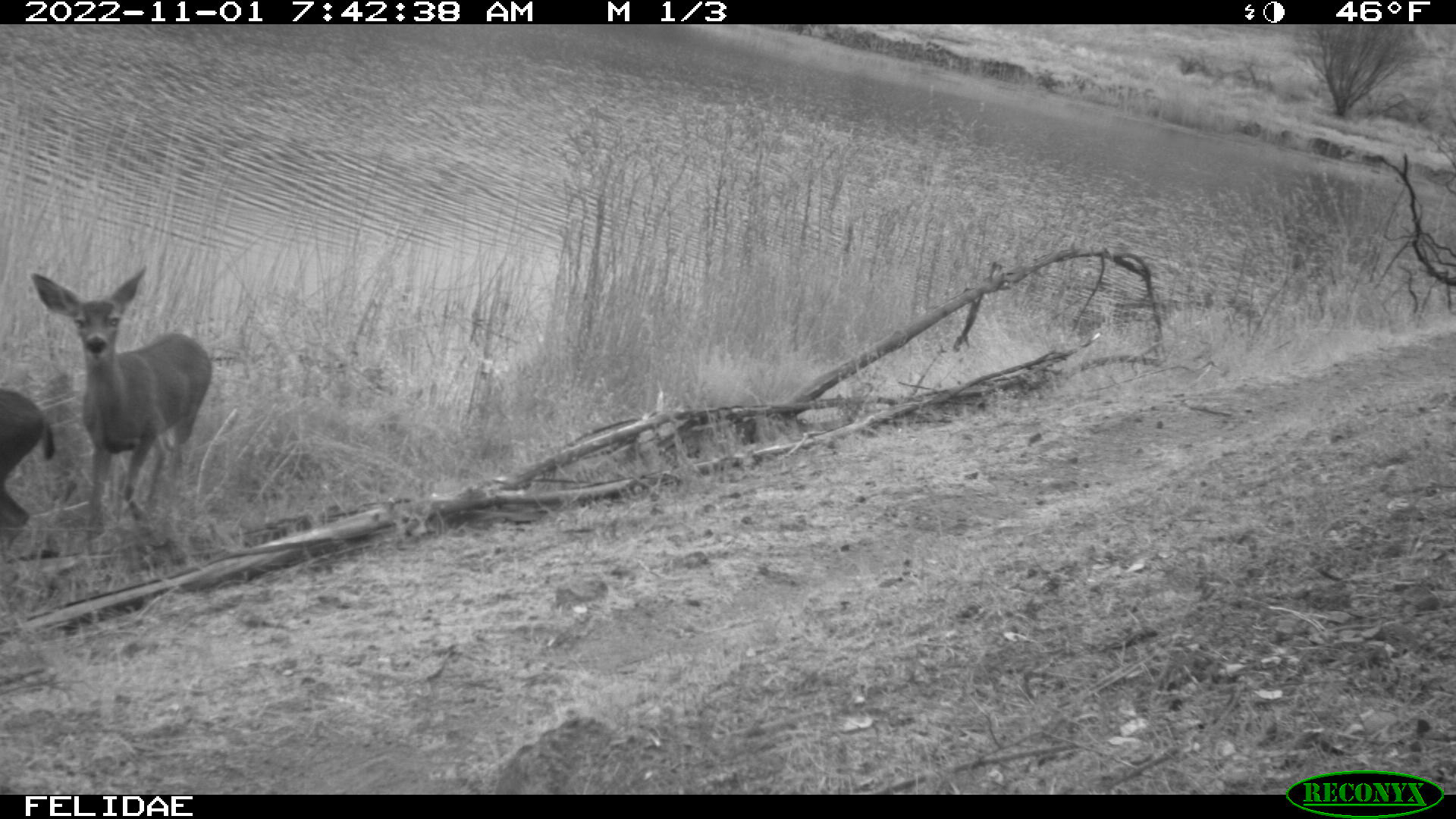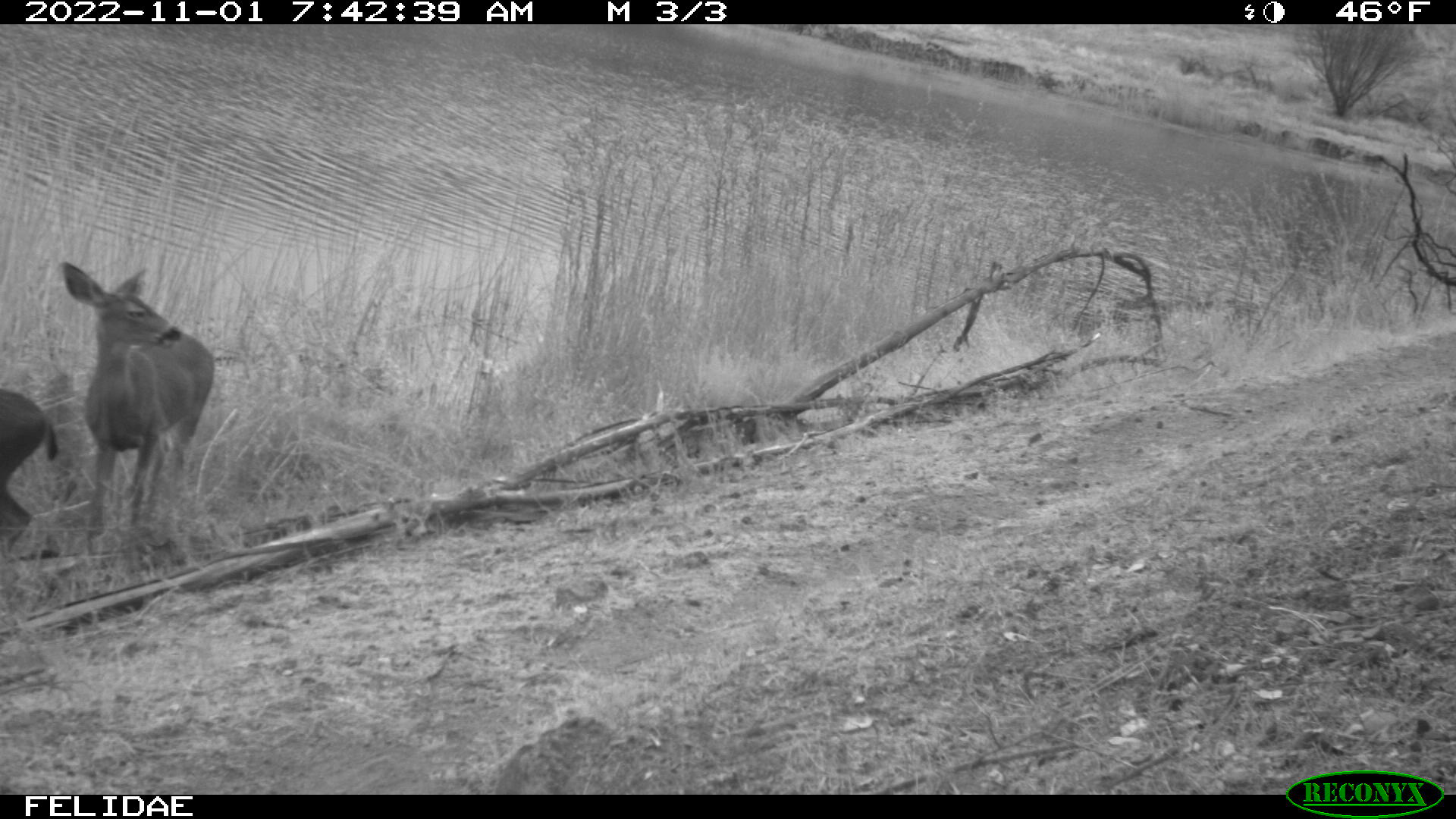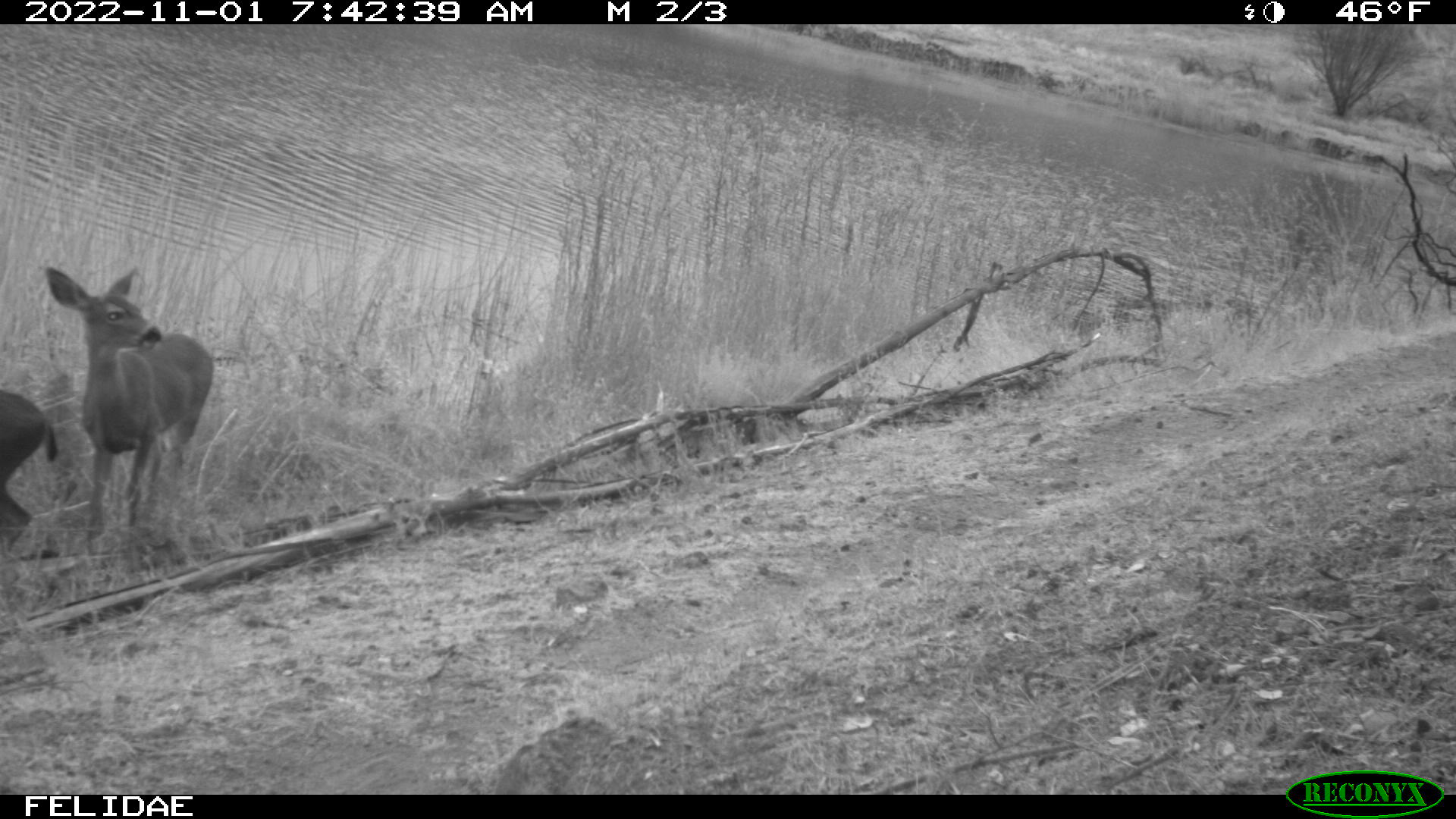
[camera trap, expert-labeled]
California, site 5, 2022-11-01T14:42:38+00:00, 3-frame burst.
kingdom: Animalia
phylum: Chordata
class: Mammalia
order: Artiodactyla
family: Cervidae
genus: Odocoileus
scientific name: Odocoileus hemionus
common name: mule deer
Mule deer (Odocoileus hemionus).